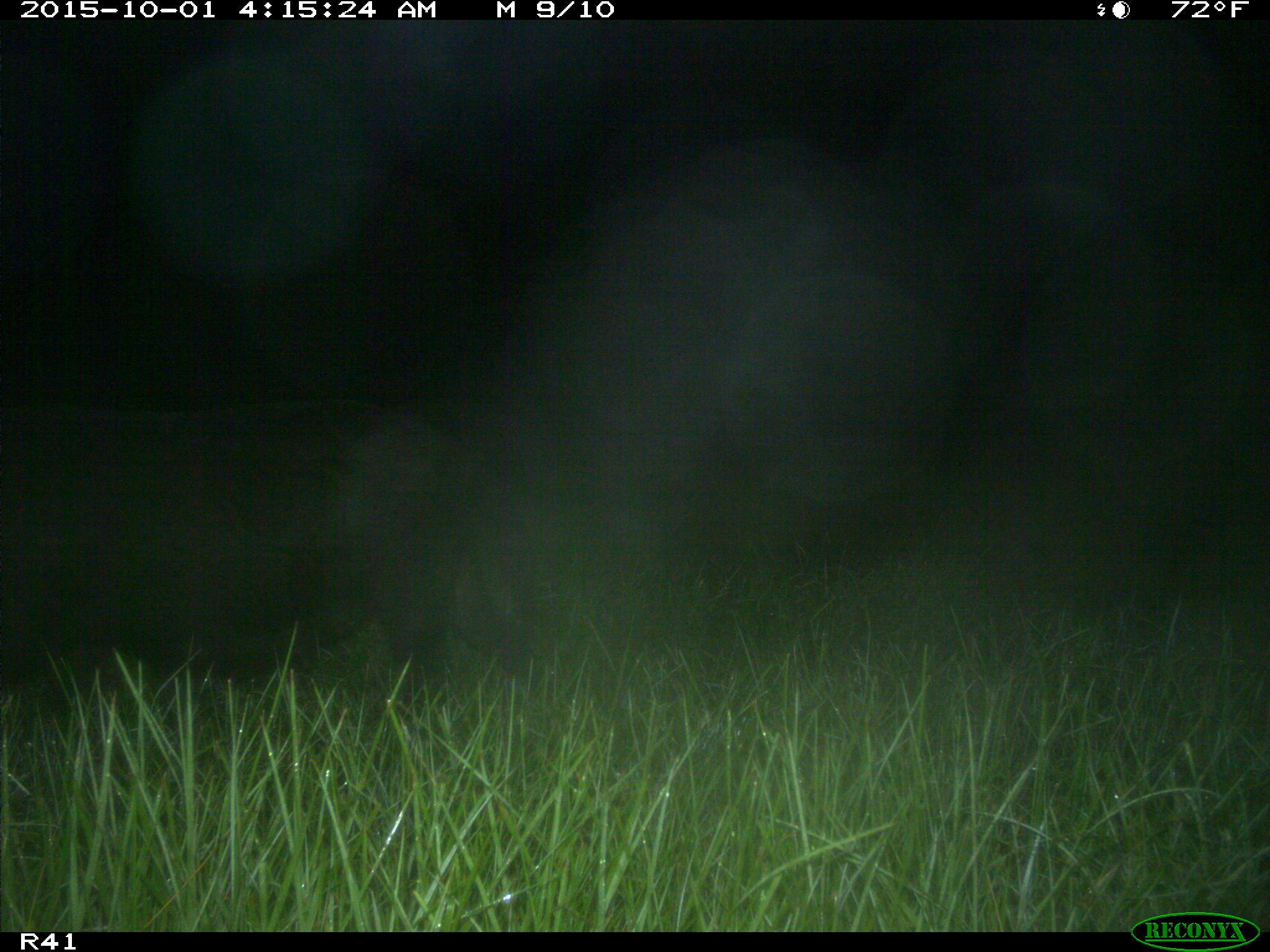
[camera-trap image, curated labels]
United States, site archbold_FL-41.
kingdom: Animalia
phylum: Chordata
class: Mammalia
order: Artiodactyla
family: Suidae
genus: Sus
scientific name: Sus scrofa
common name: wild boar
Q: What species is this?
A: Sus scrofa (wild boar).